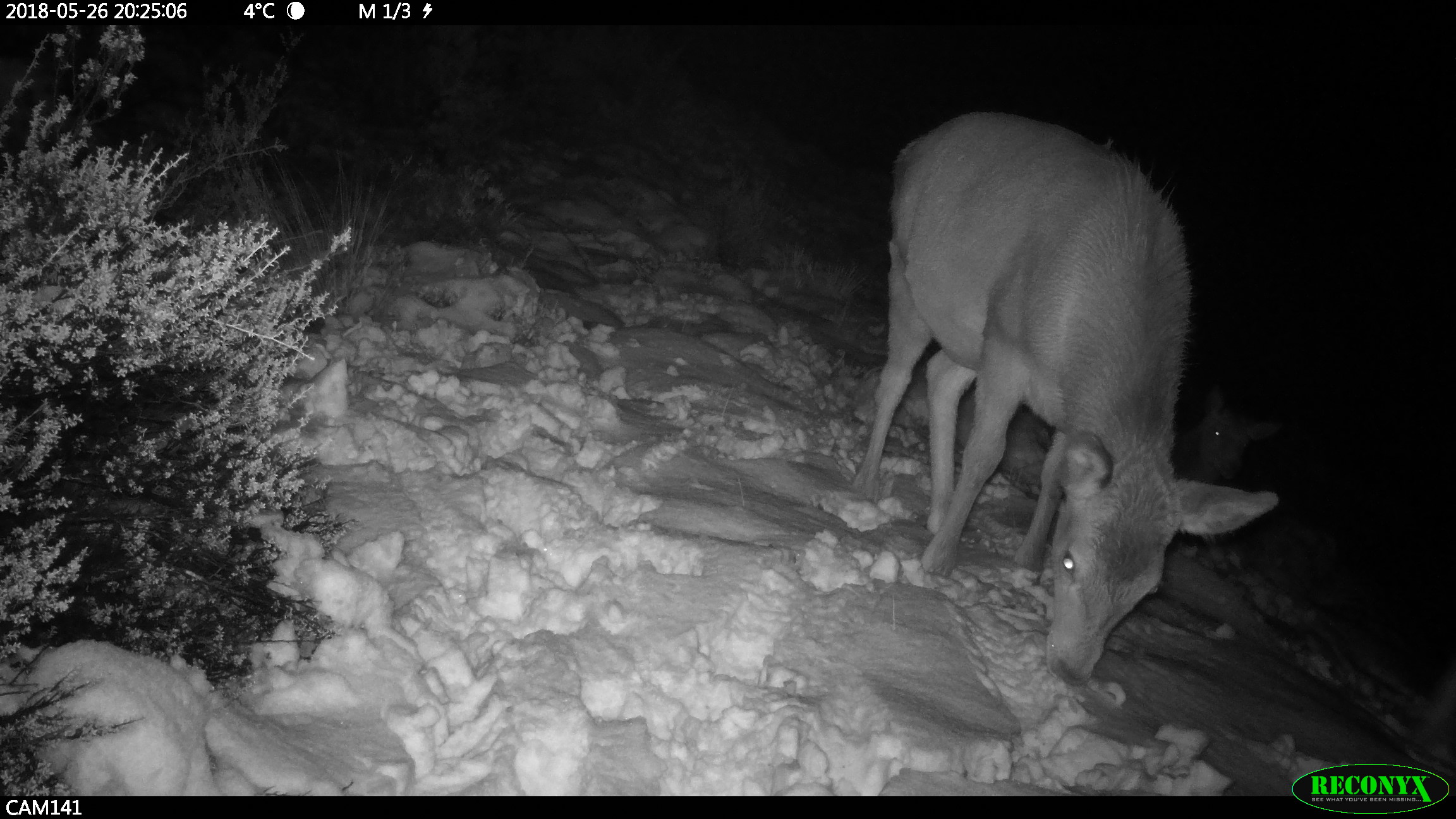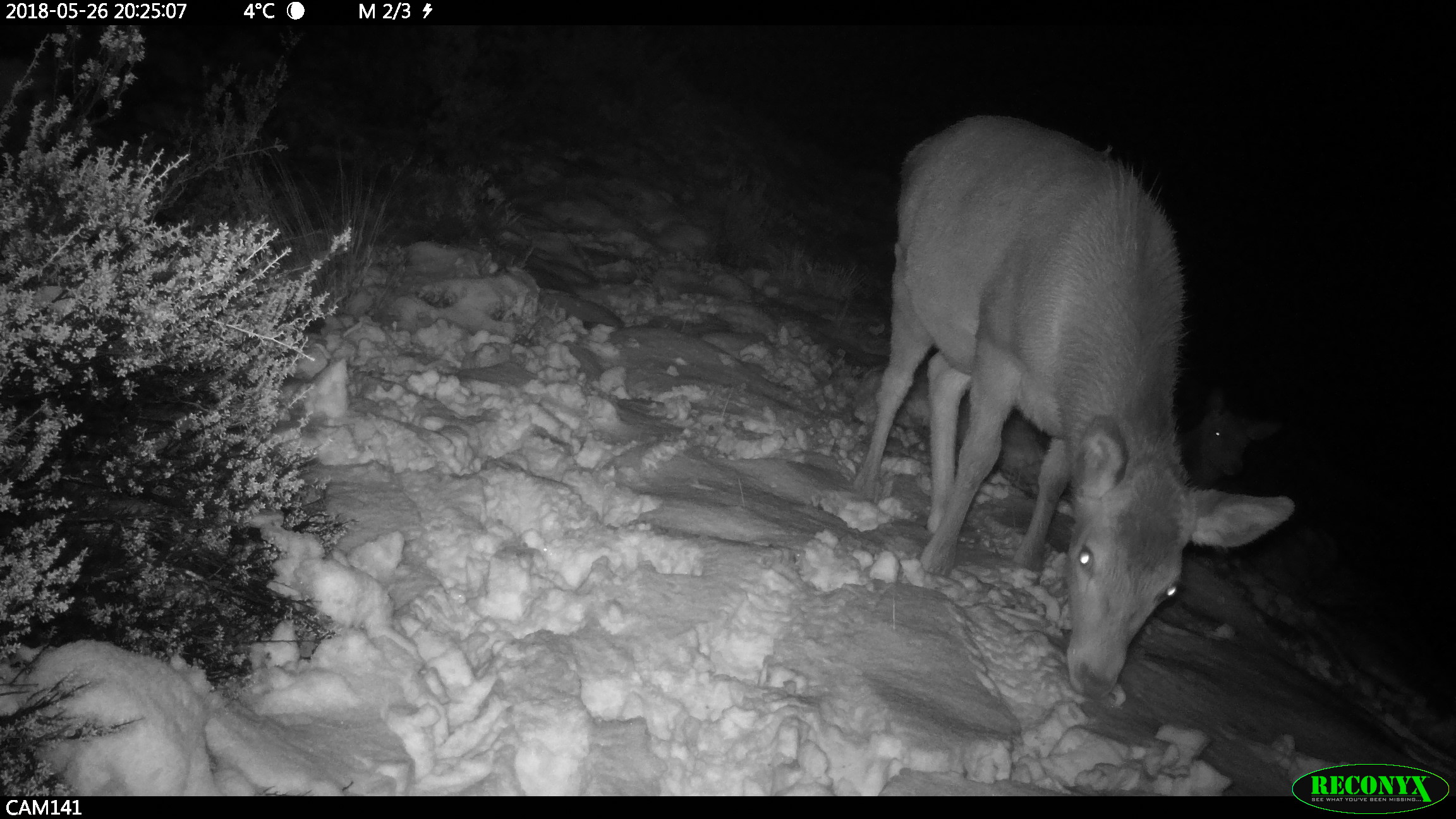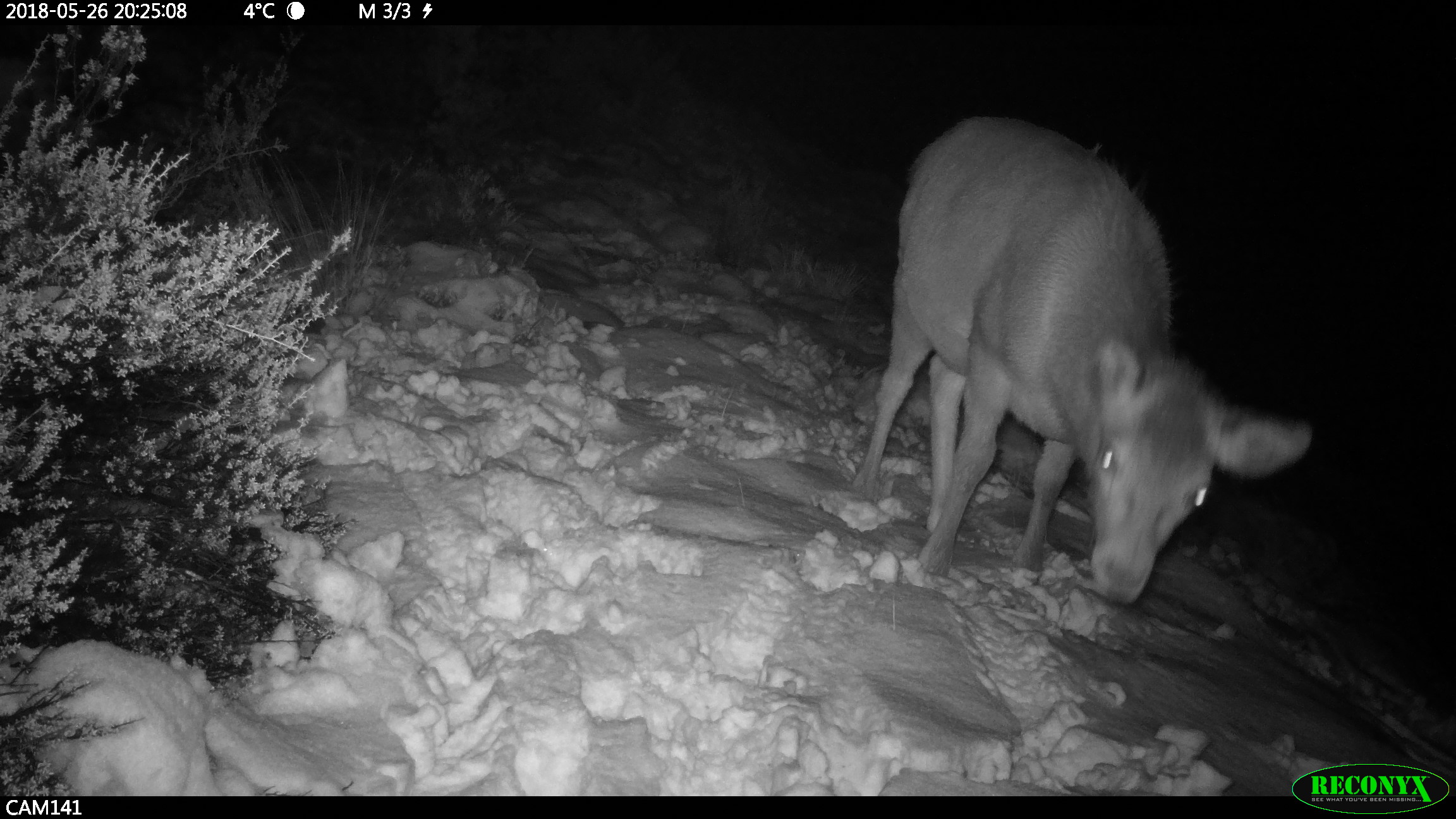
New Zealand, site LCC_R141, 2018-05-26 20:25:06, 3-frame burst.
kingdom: Animalia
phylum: Chordata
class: Mammalia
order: Artiodactyla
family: Cervidae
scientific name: Cervidae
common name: deer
Deer (Cervidae).